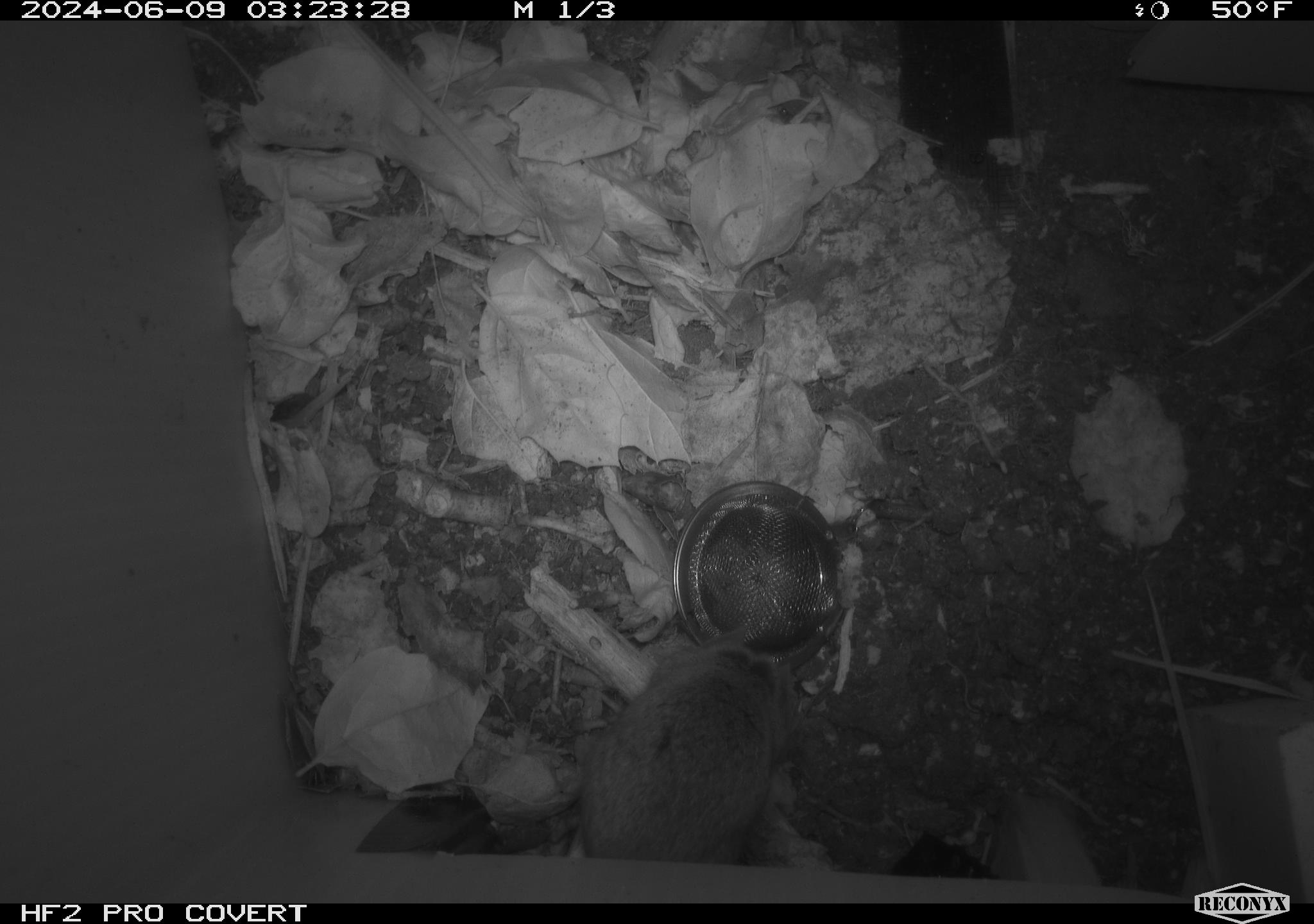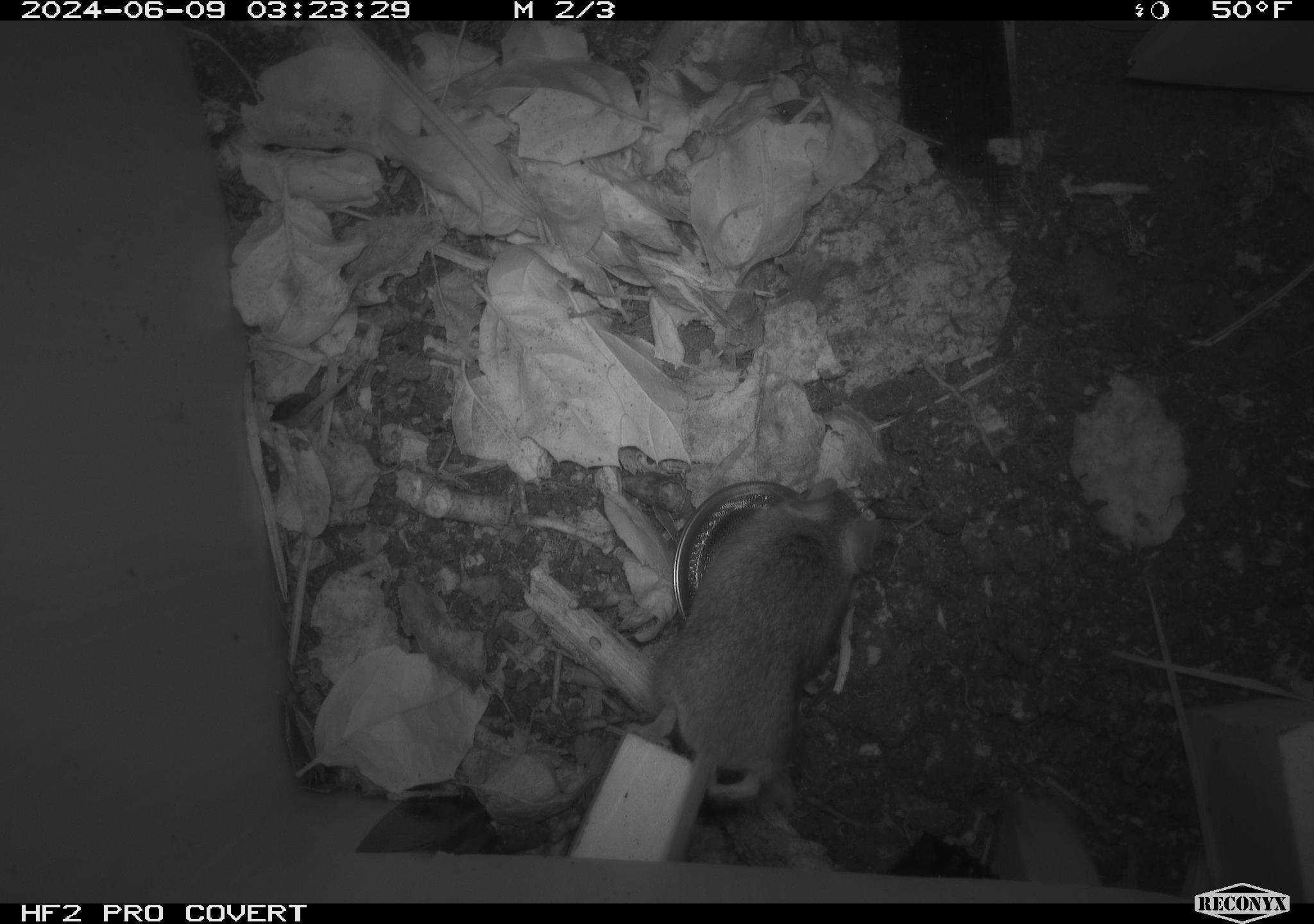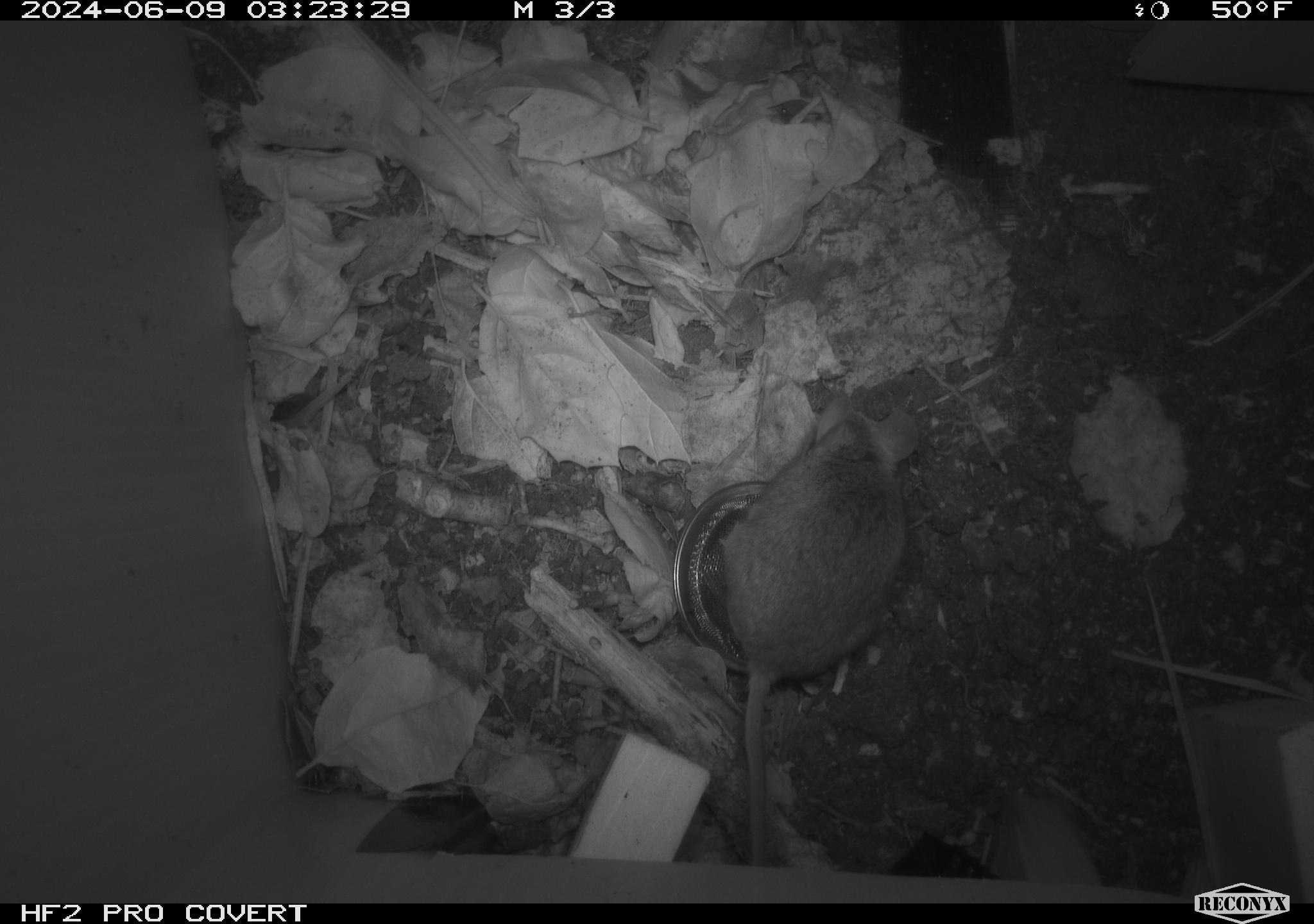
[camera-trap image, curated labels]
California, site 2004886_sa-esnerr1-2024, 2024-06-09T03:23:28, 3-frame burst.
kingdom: Animalia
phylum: Chordata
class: Mammalia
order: Rodentia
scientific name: Rodentia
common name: rodent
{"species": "rodent (Rodentia)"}